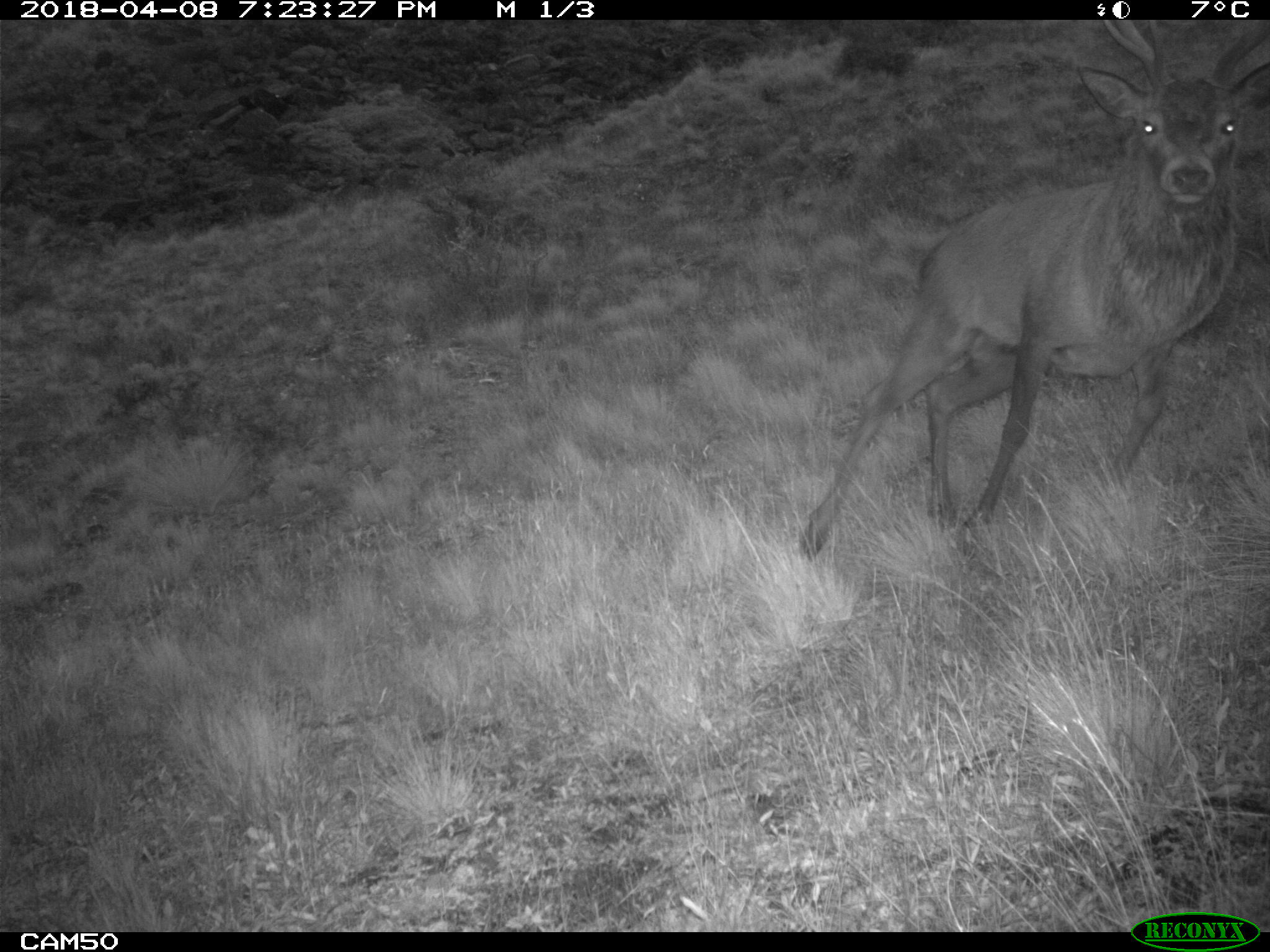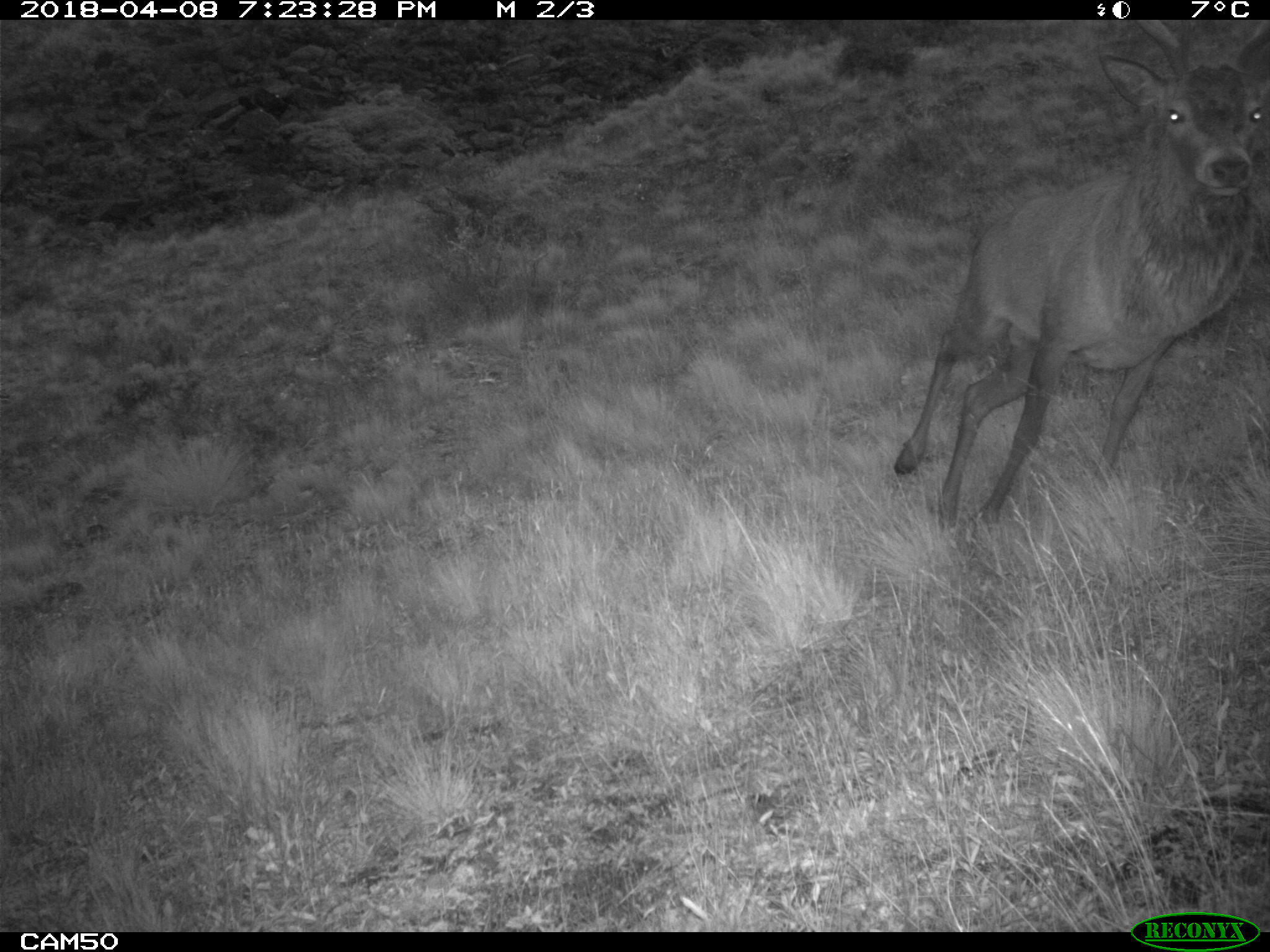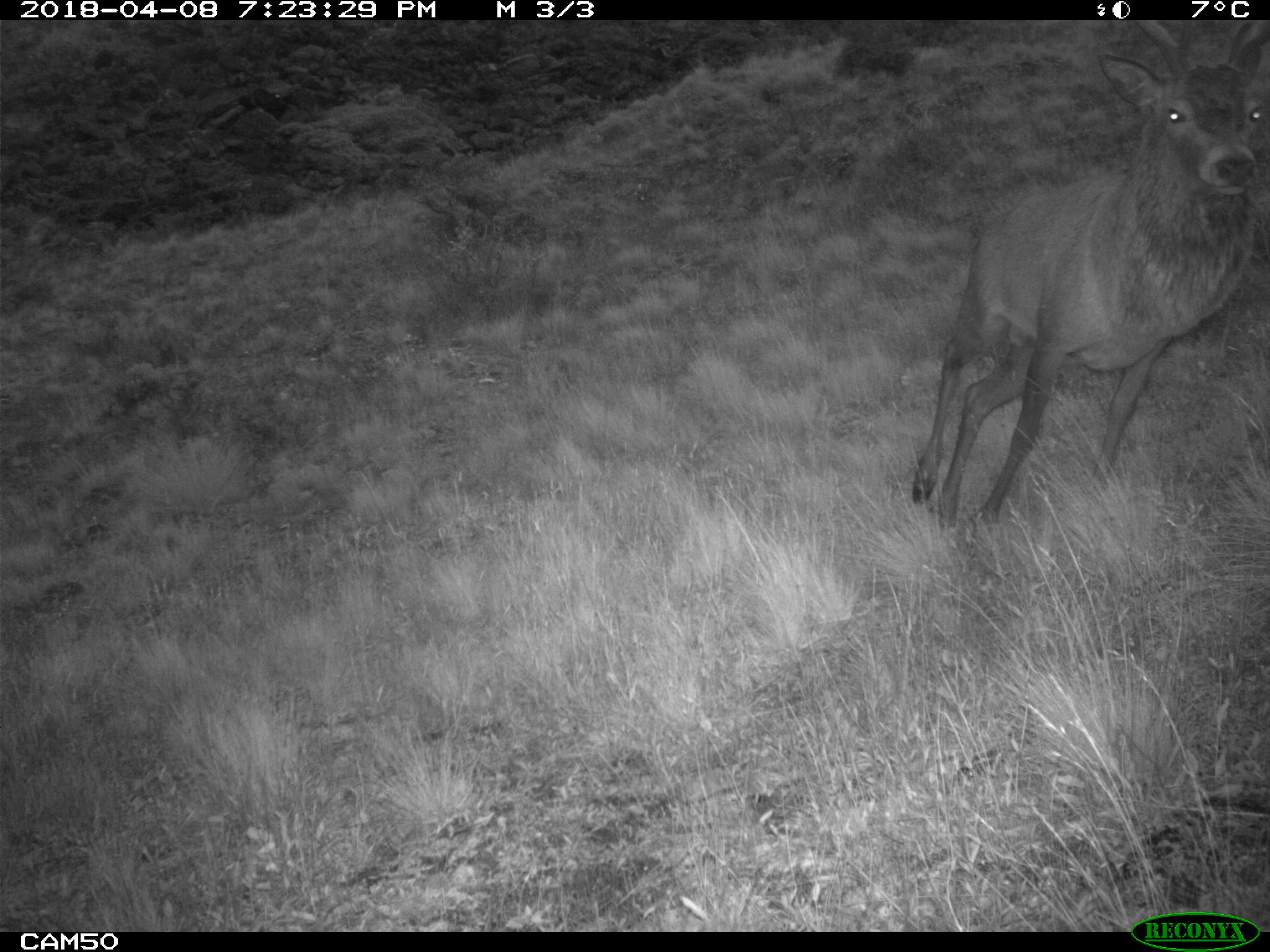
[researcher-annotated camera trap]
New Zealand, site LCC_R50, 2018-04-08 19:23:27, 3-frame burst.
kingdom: Animalia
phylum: Chordata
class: Mammalia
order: Artiodactyla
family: Cervidae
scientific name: Cervidae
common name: deer